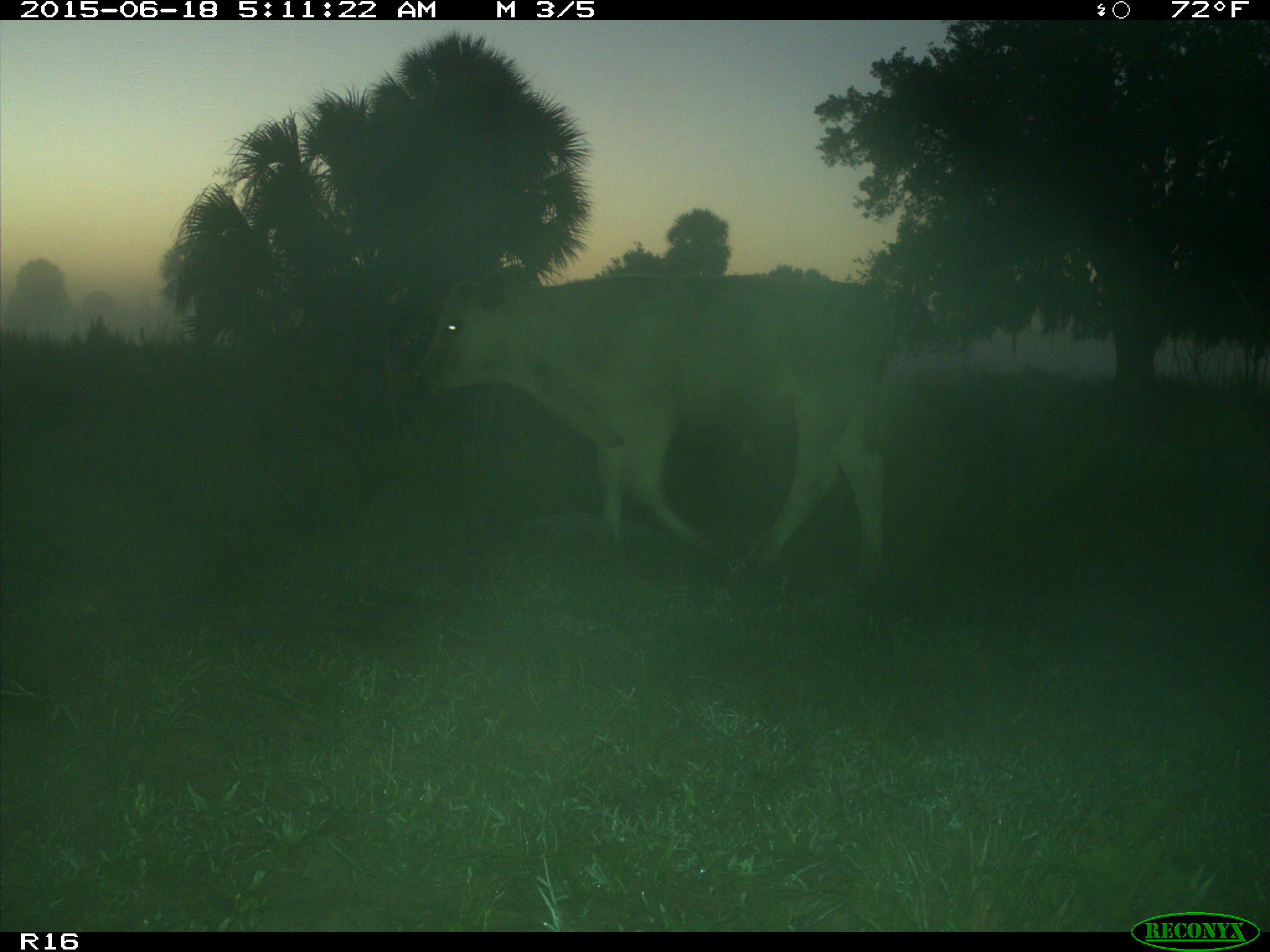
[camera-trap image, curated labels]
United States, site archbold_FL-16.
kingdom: Animalia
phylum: Chordata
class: Mammalia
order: Artiodactyla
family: Bovidae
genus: Bos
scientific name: Bos taurus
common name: domestic cow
Bos taurus (domestic cow).